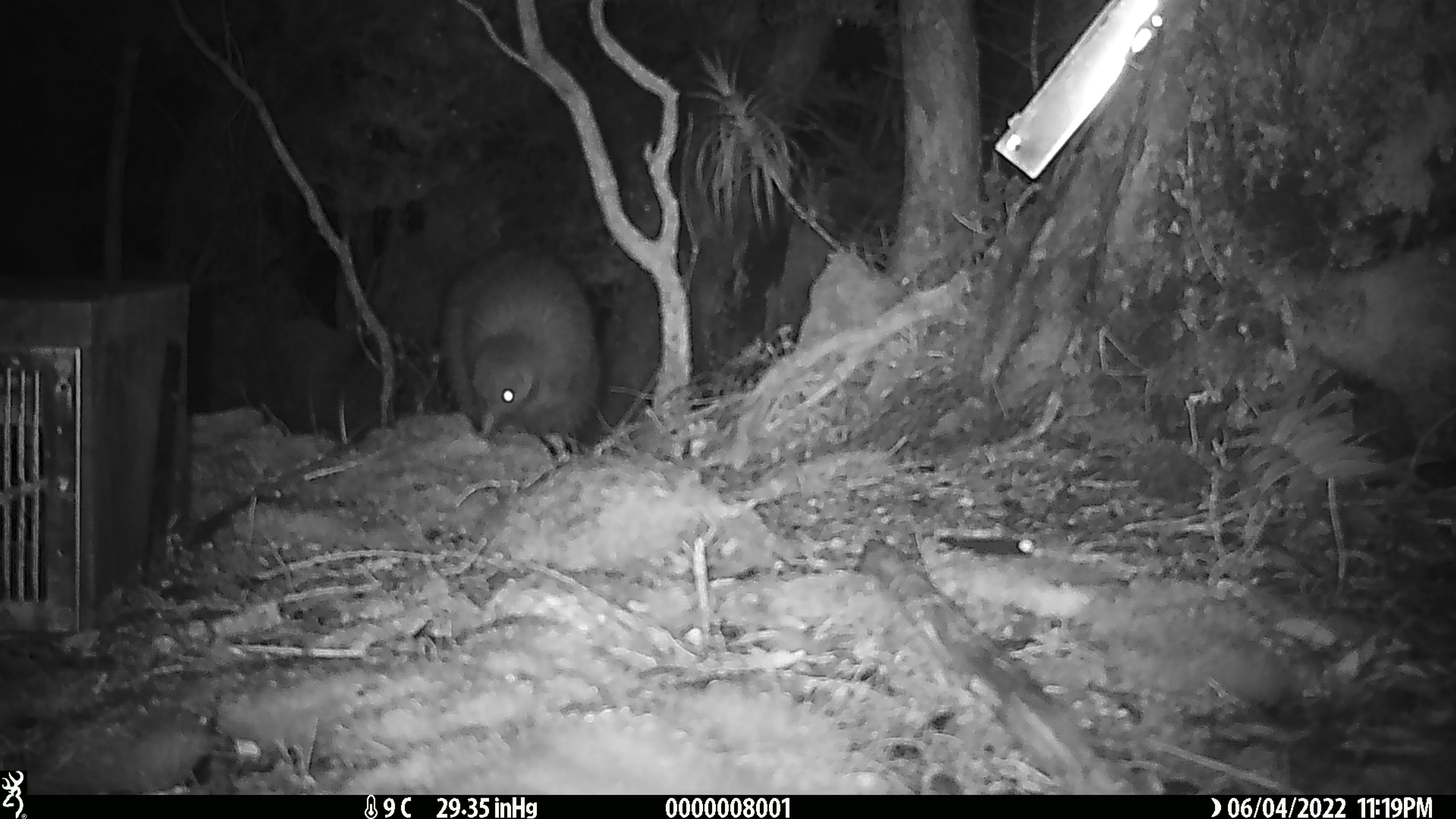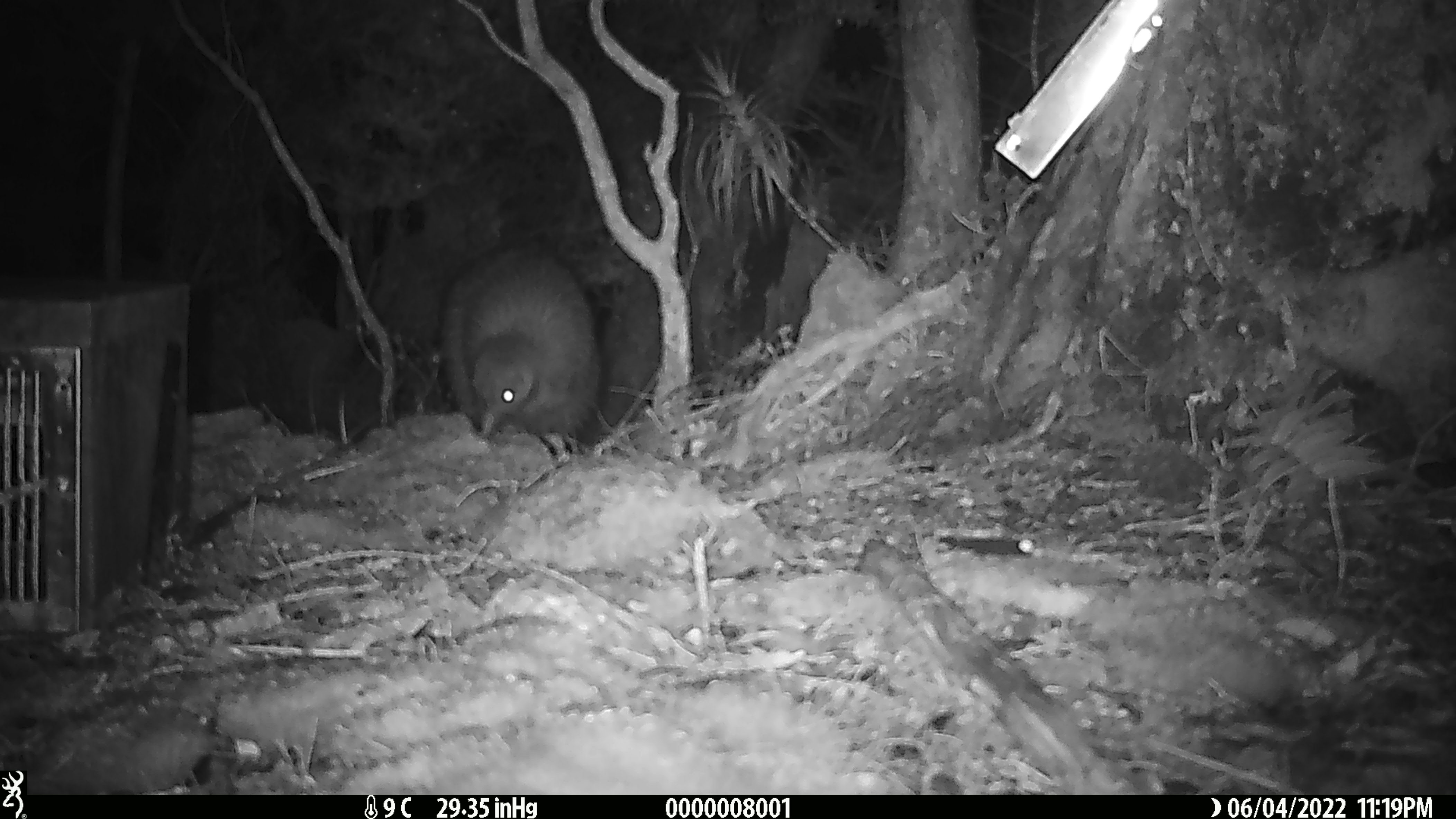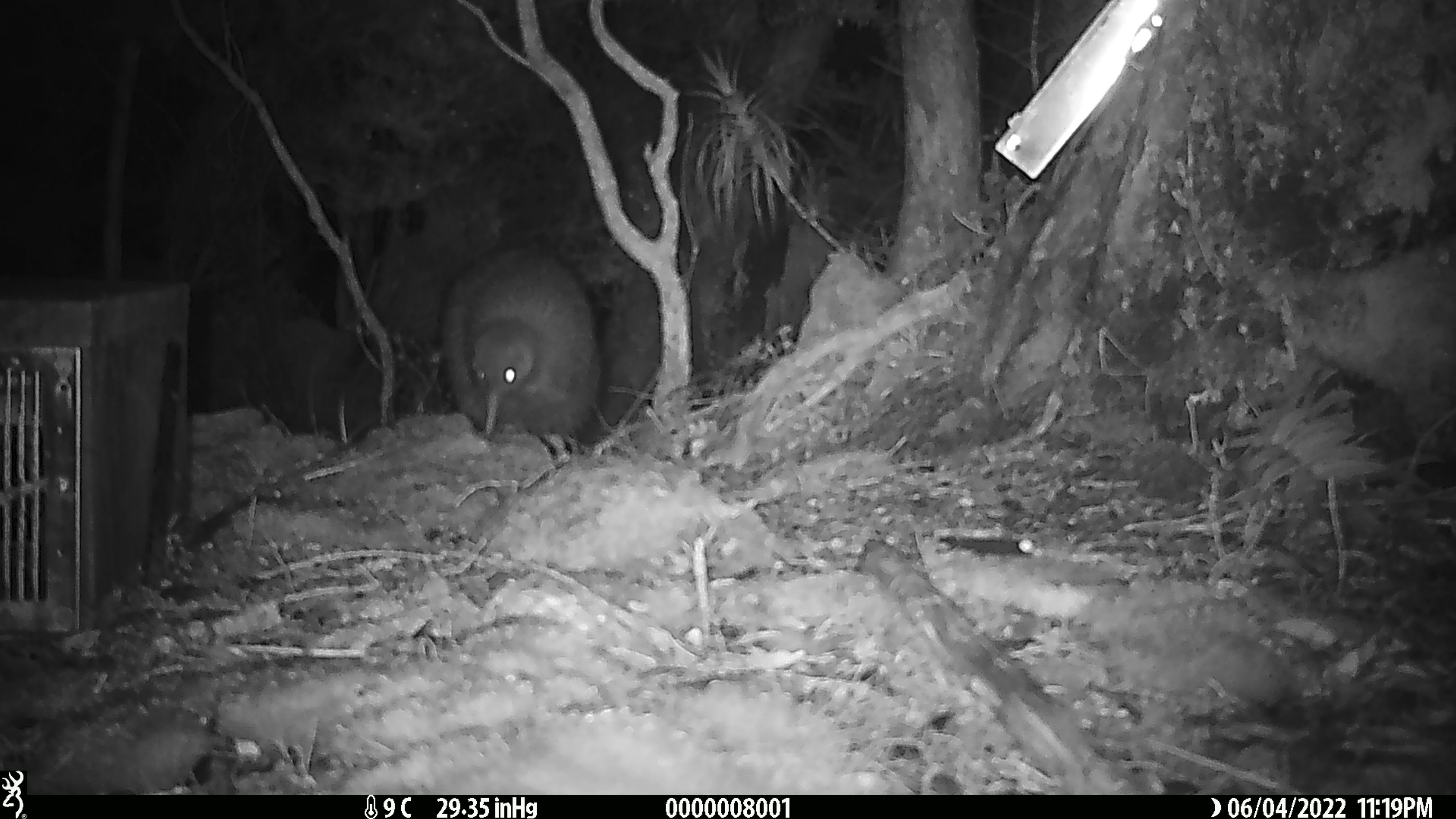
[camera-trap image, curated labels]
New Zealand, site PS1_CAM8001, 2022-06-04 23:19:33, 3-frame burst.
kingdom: Animalia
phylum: Chordata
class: Aves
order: Apterygiformes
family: Apterygidae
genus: Apteryx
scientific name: Apteryx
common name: kiwi